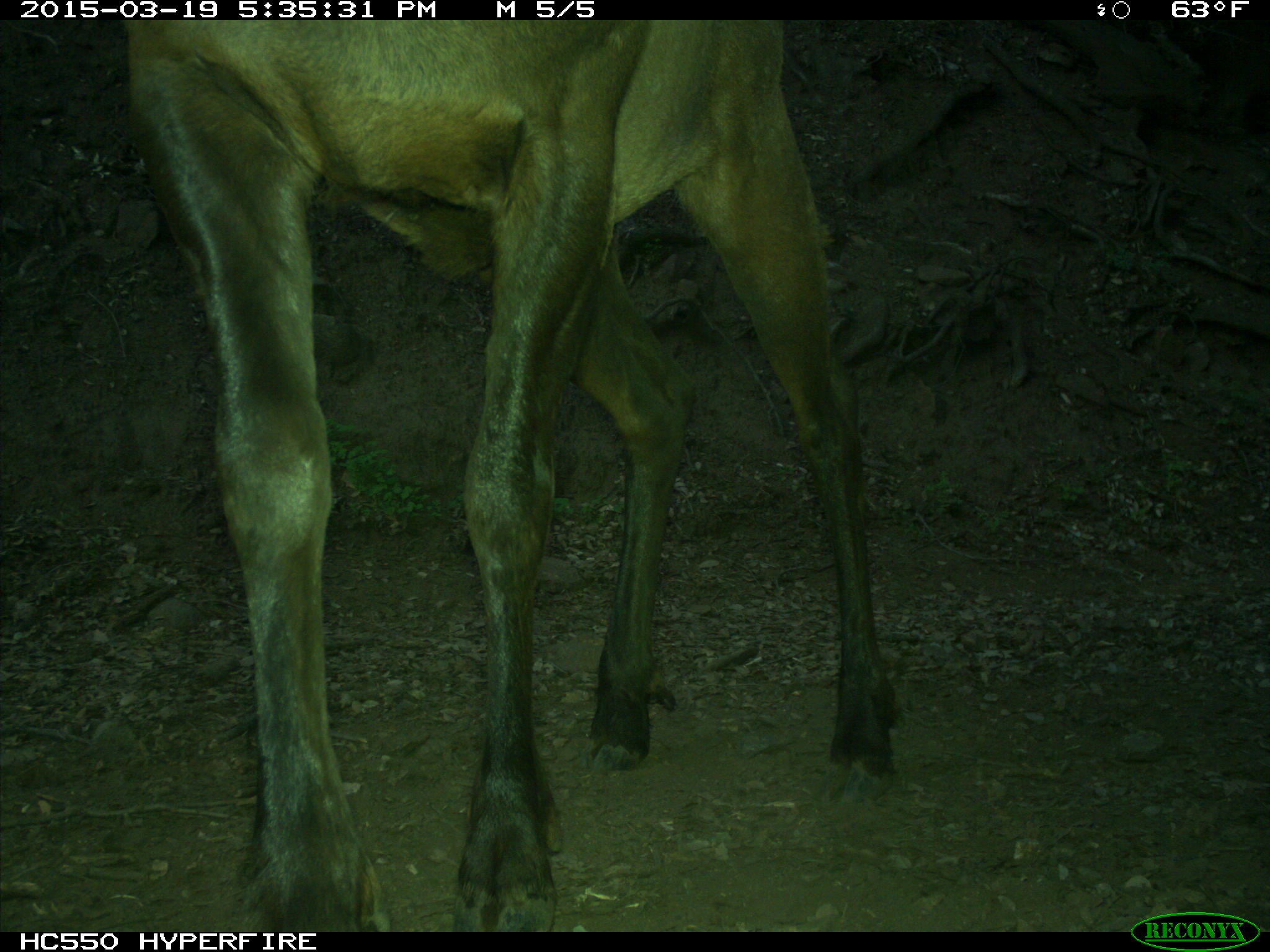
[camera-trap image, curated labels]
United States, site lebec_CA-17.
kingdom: Animalia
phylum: Chordata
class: Mammalia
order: Artiodactyla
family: Cervidae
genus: Cervus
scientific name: Cervus canadensis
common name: elk